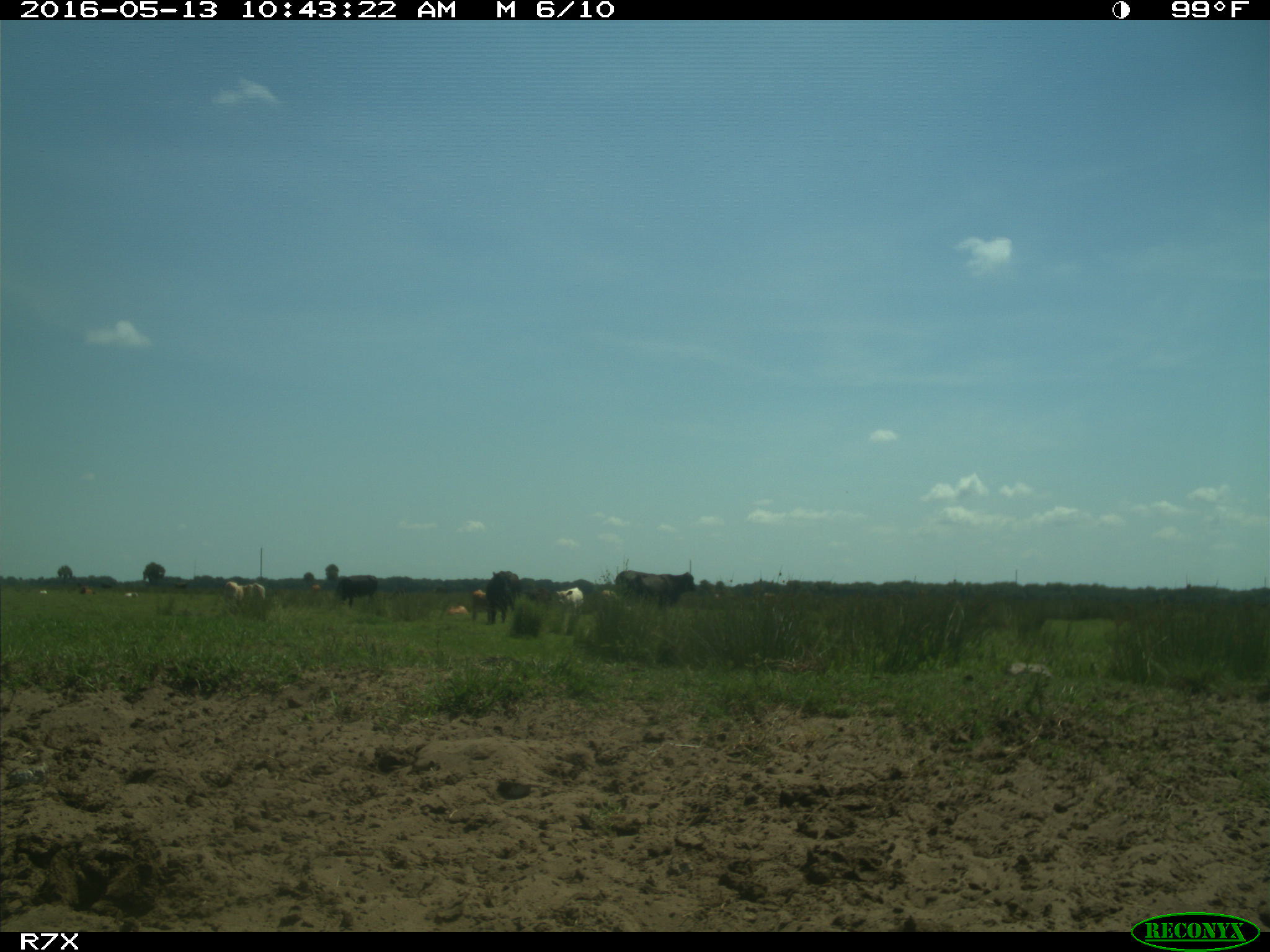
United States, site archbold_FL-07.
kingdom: Animalia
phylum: Chordata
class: Mammalia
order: Artiodactyla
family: Bovidae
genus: Bos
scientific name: Bos taurus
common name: domestic cow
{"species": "Bos taurus (domestic cow)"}